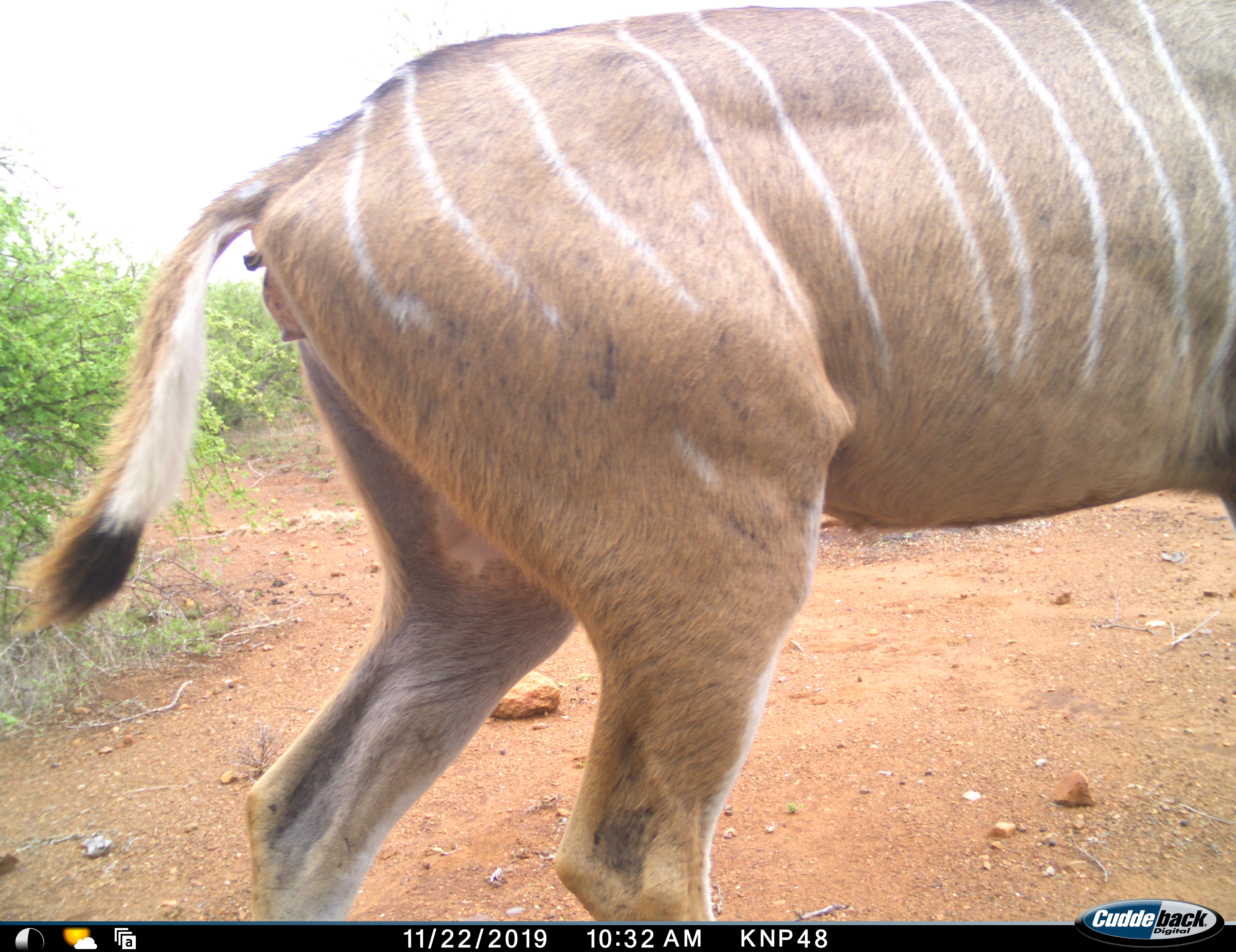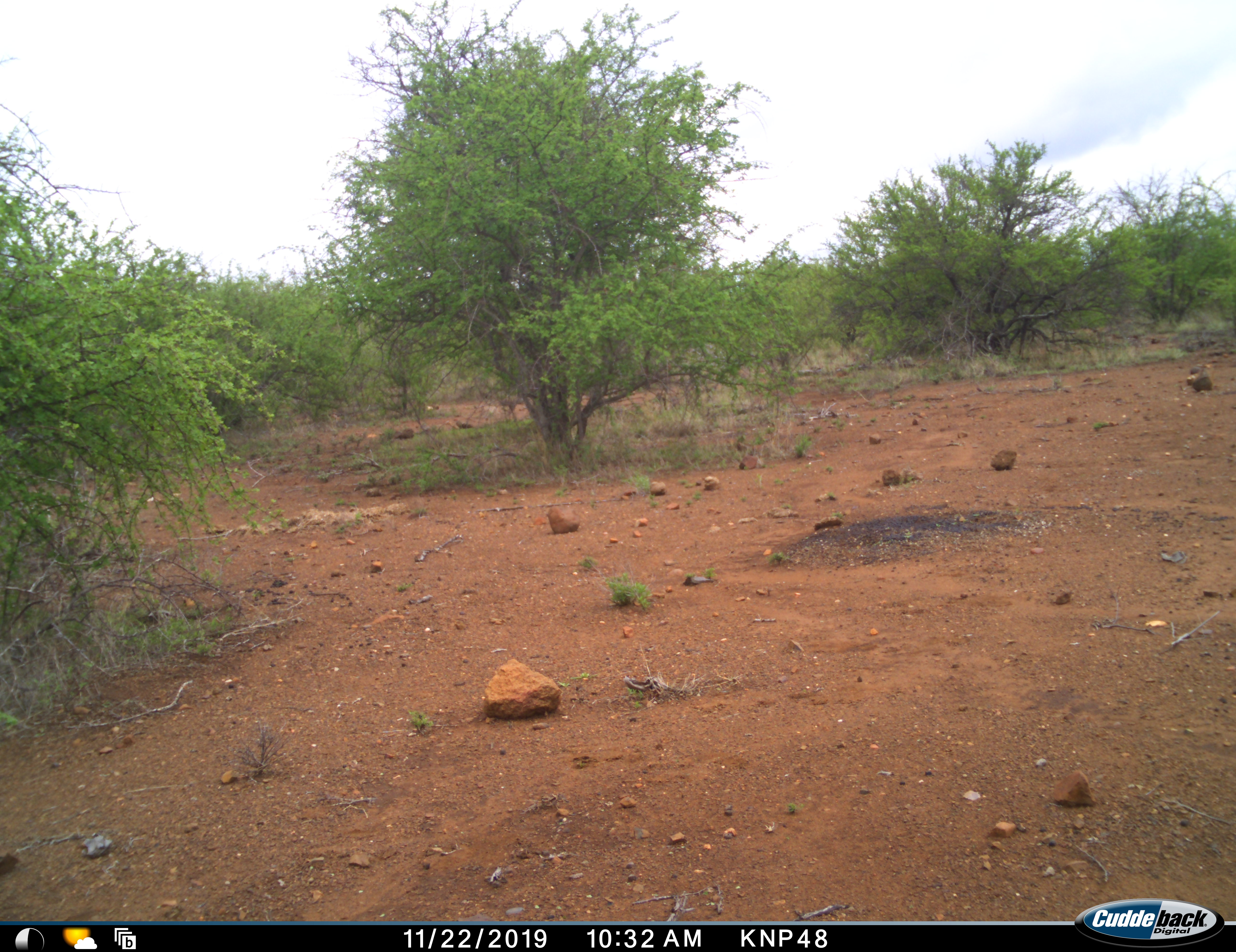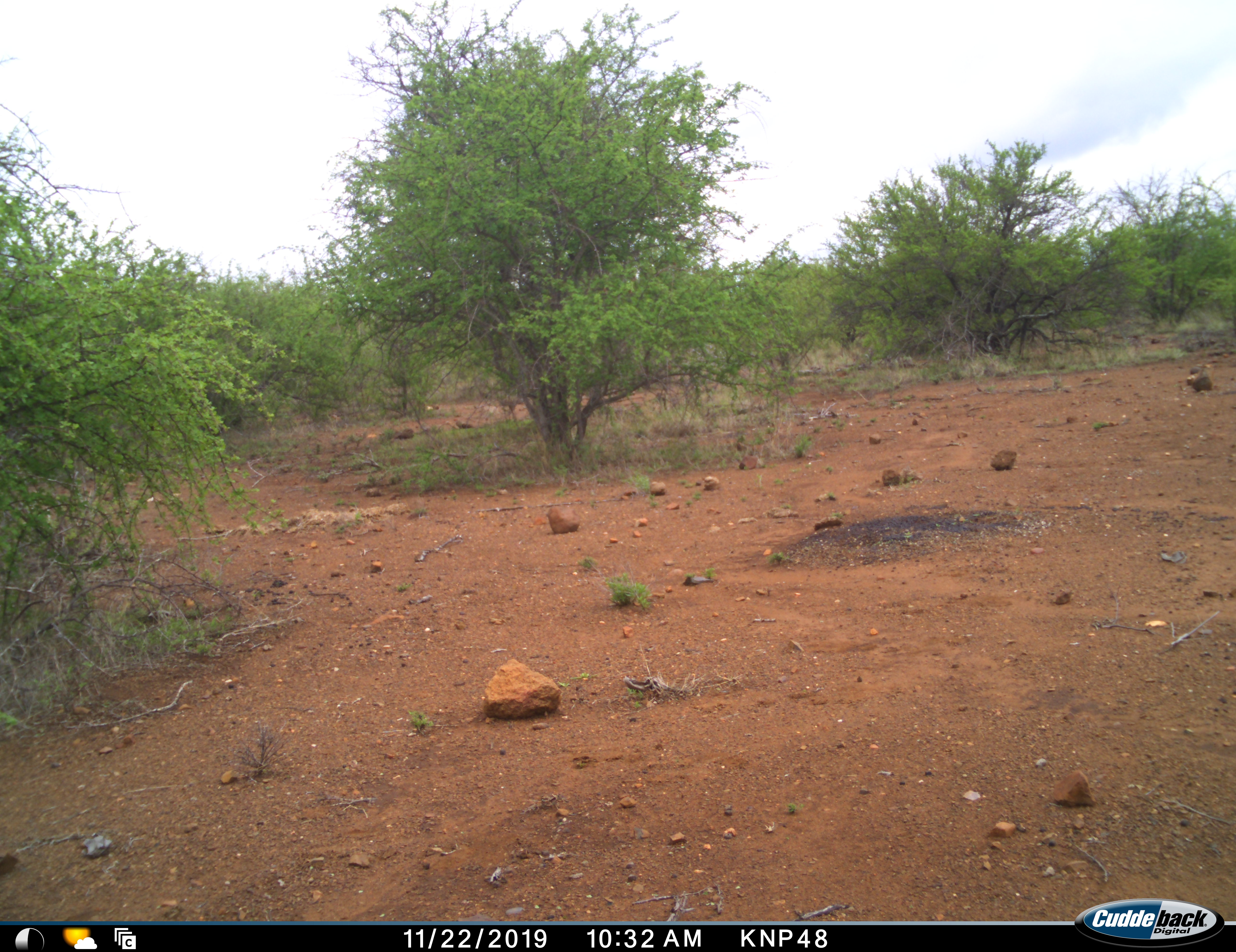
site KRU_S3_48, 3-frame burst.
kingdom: Animalia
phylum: Chordata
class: Mammalia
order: Artiodactyla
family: Bovidae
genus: Tragelaphus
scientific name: Tragelaphus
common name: kudu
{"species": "kudu (Tragelaphus)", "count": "1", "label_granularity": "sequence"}